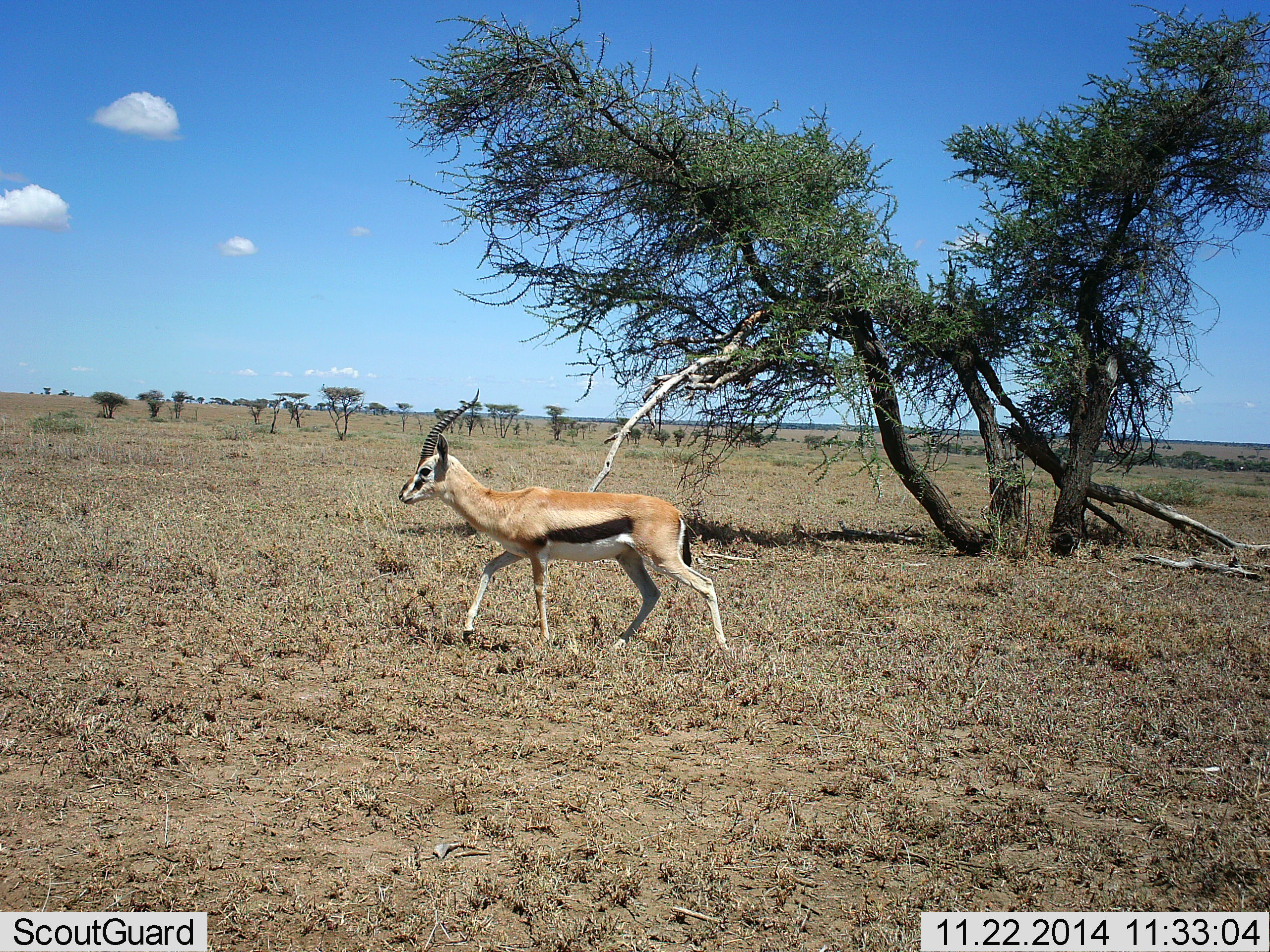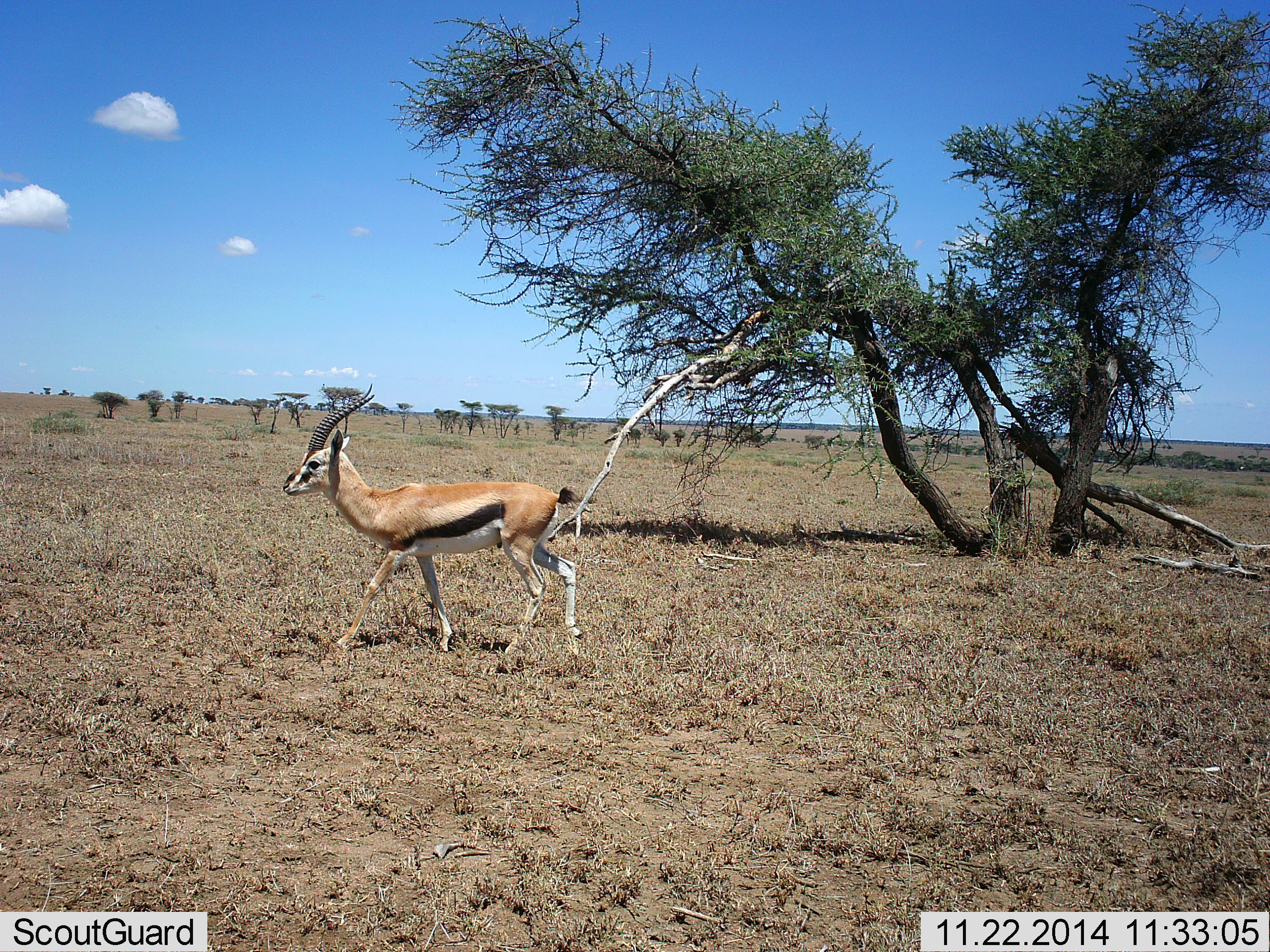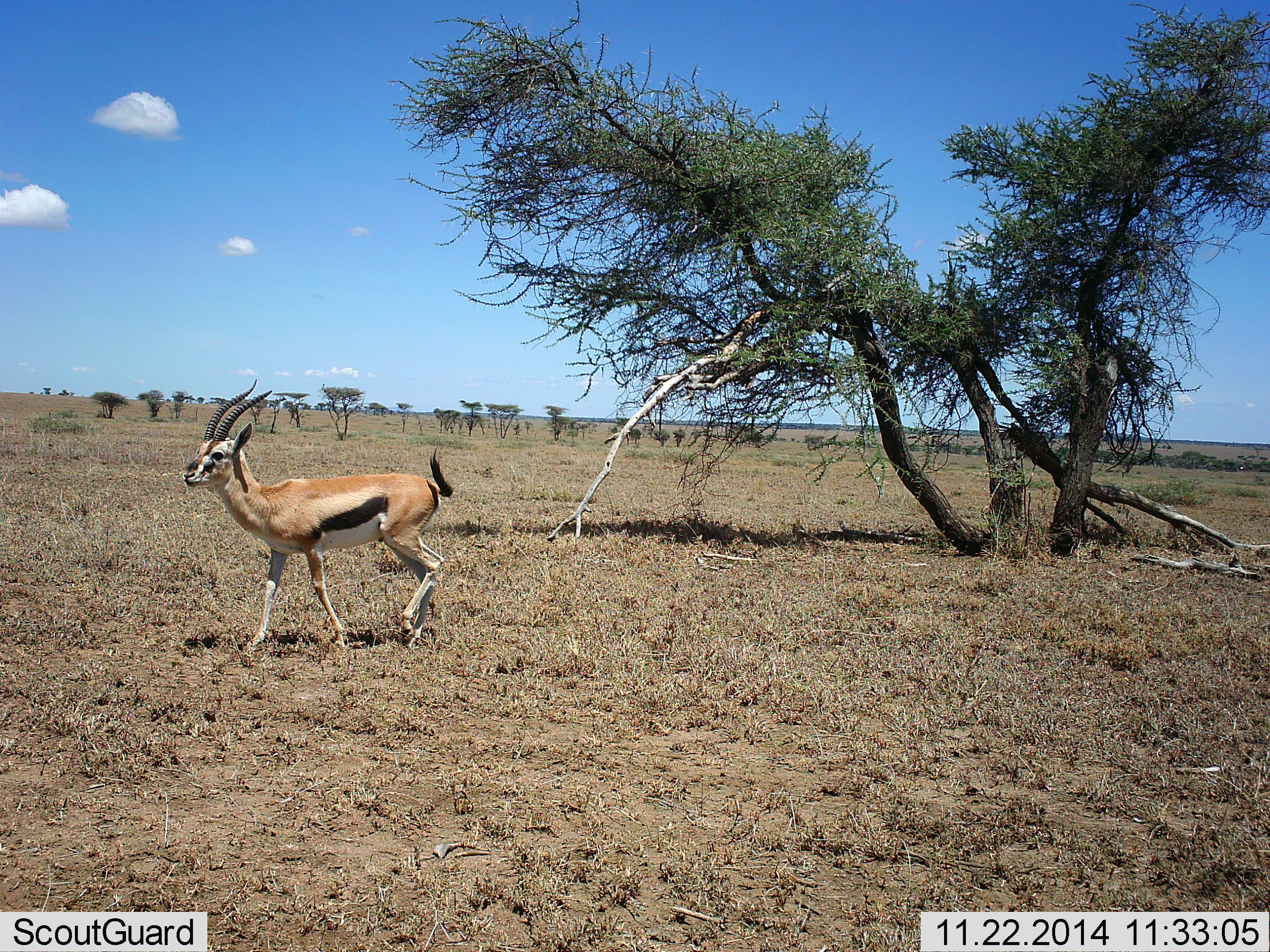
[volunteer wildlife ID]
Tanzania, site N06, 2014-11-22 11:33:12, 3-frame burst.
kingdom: Animalia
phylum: Chordata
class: Mammalia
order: Artiodactyla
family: Bovidae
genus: Eudorcas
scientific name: Eudorcas thomsonii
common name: thomson's gazelle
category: gazellethomsons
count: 1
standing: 0%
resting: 0%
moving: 100%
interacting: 0%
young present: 0%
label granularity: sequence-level